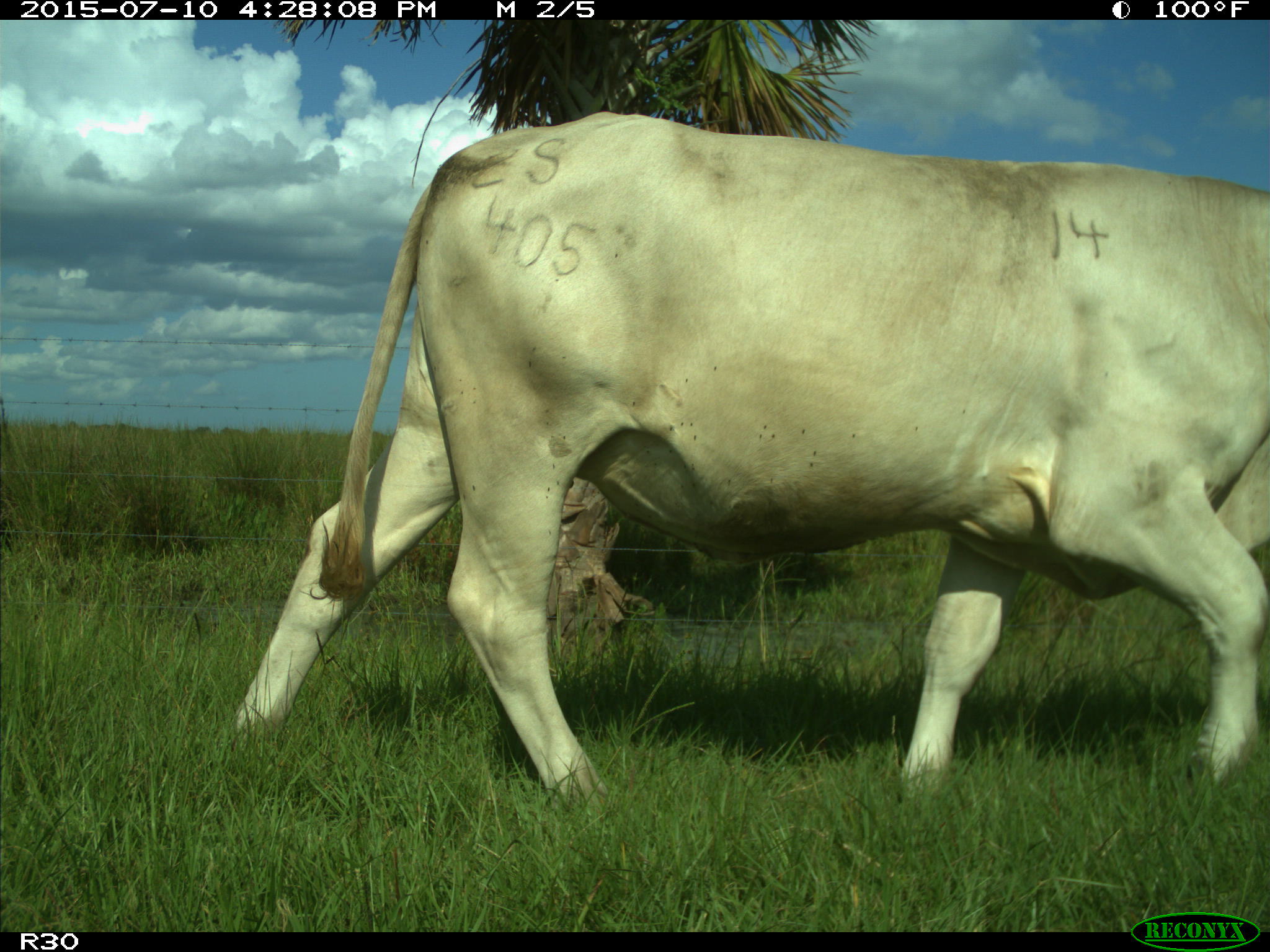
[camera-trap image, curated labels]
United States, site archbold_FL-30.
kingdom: Animalia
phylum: Chordata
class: Mammalia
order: Artiodactyla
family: Bovidae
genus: Bos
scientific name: Bos taurus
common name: domestic cow